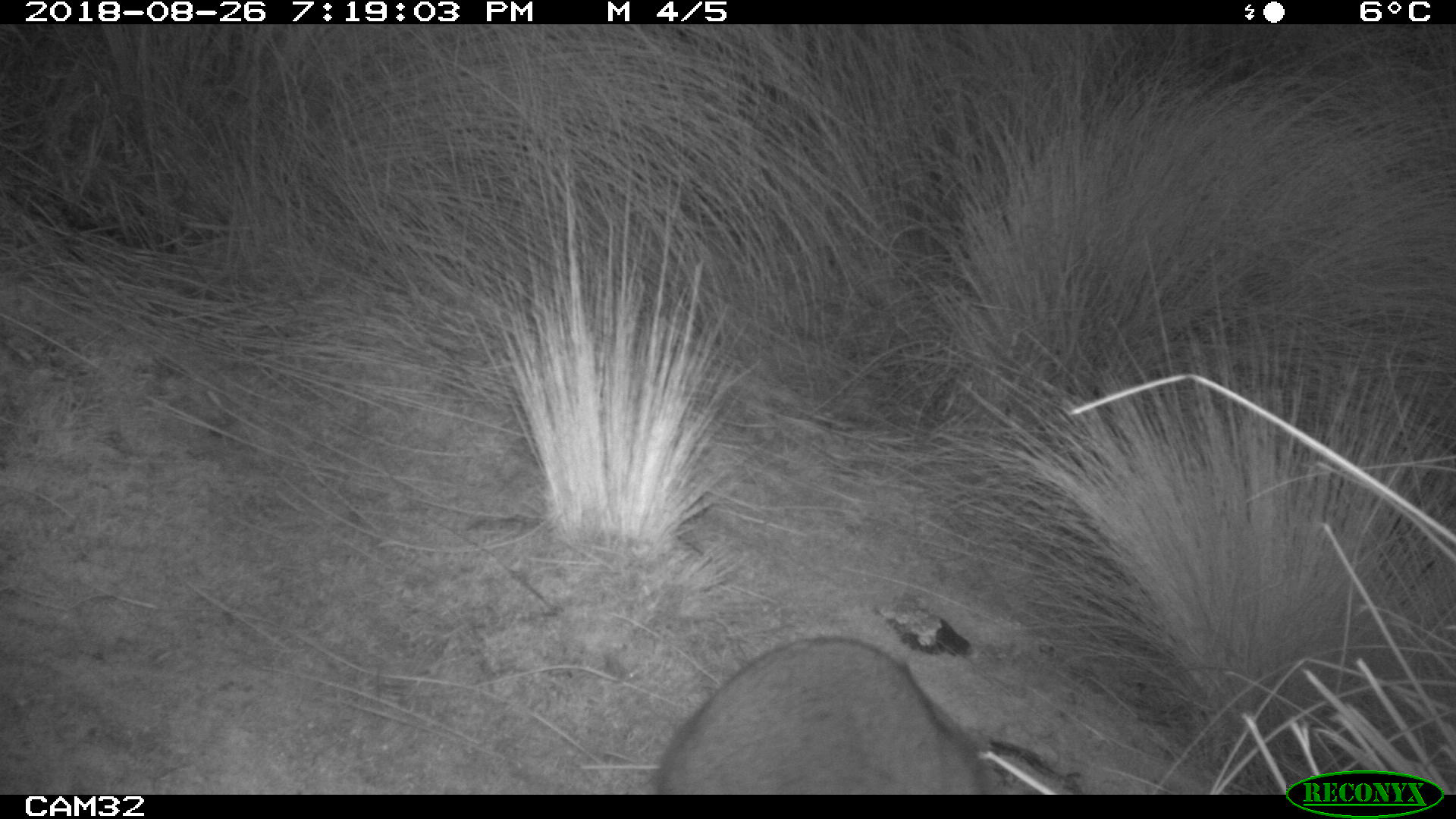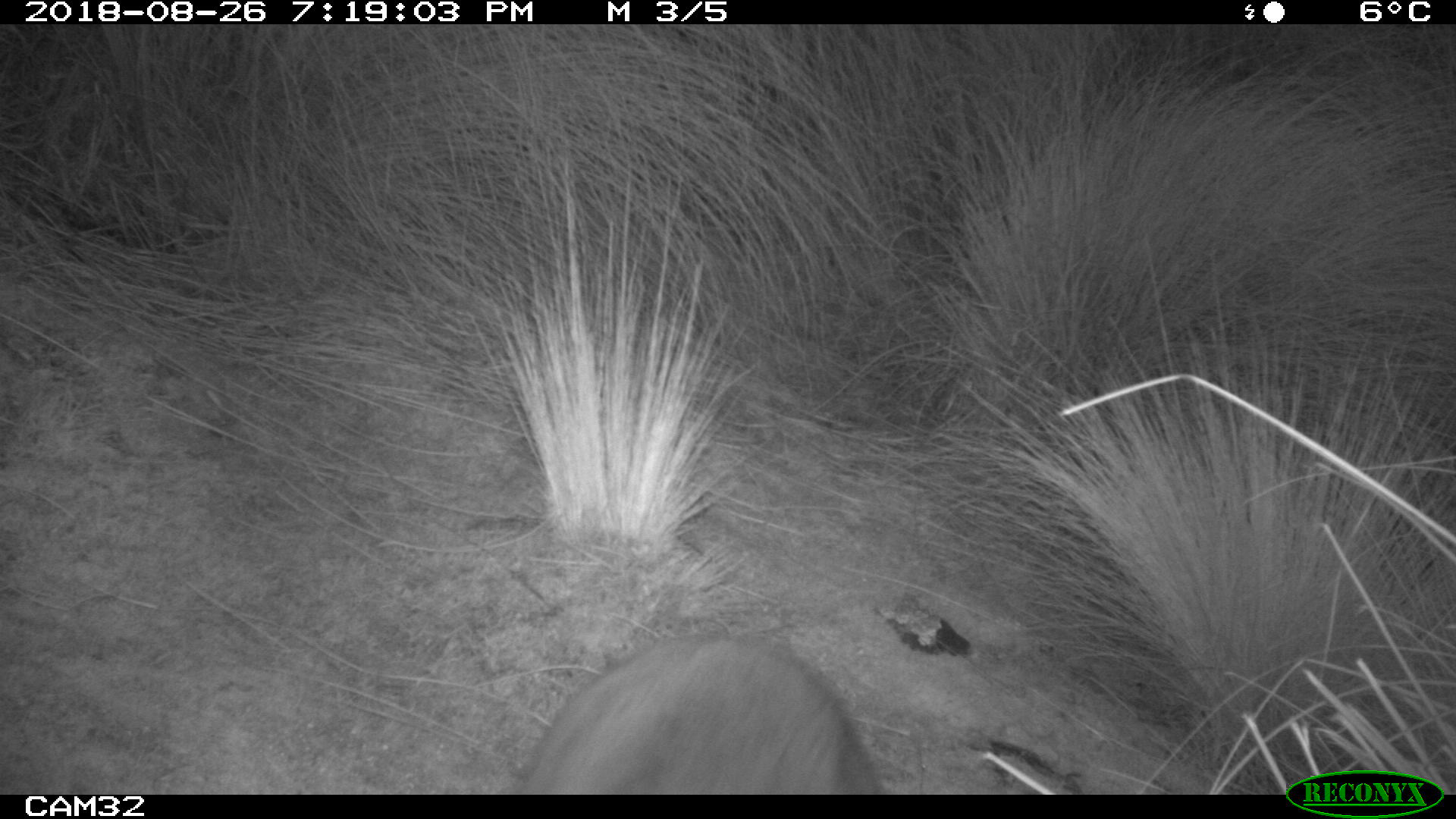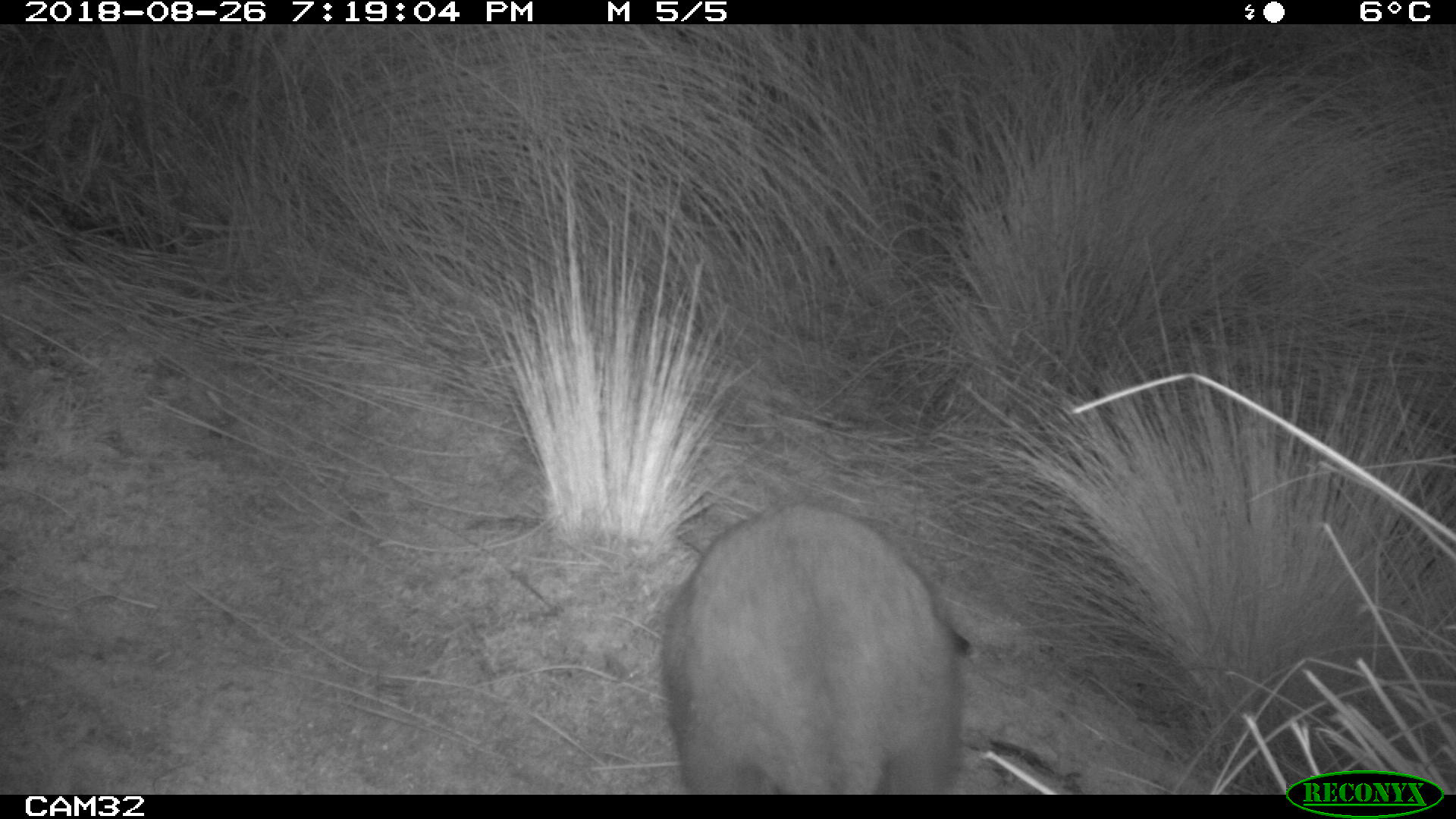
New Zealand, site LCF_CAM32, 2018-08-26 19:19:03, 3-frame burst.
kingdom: Animalia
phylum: Chordata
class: Mammalia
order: Diprotodontia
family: Macropodidae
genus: Notamacropus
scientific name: Notamacropus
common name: wallaby